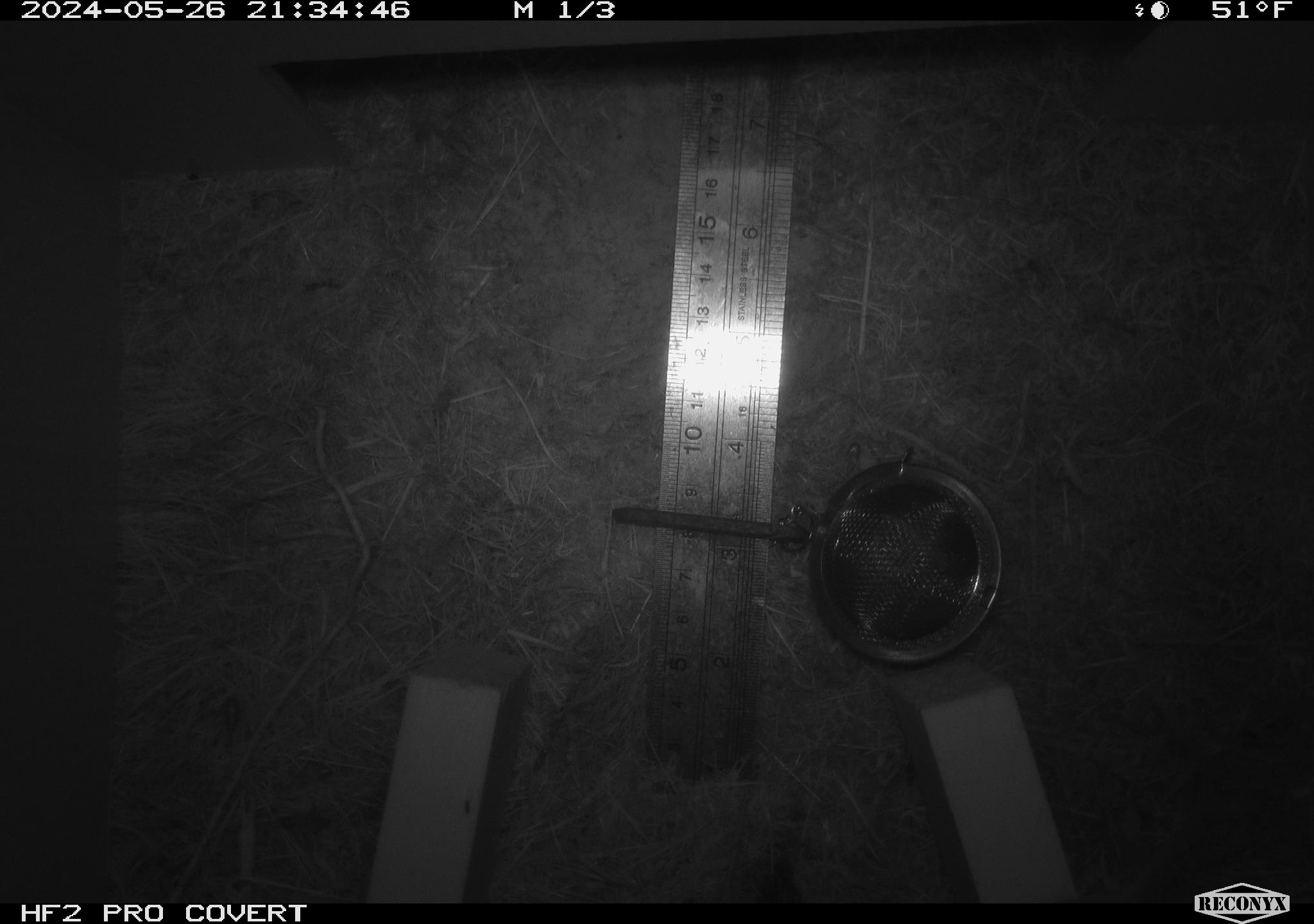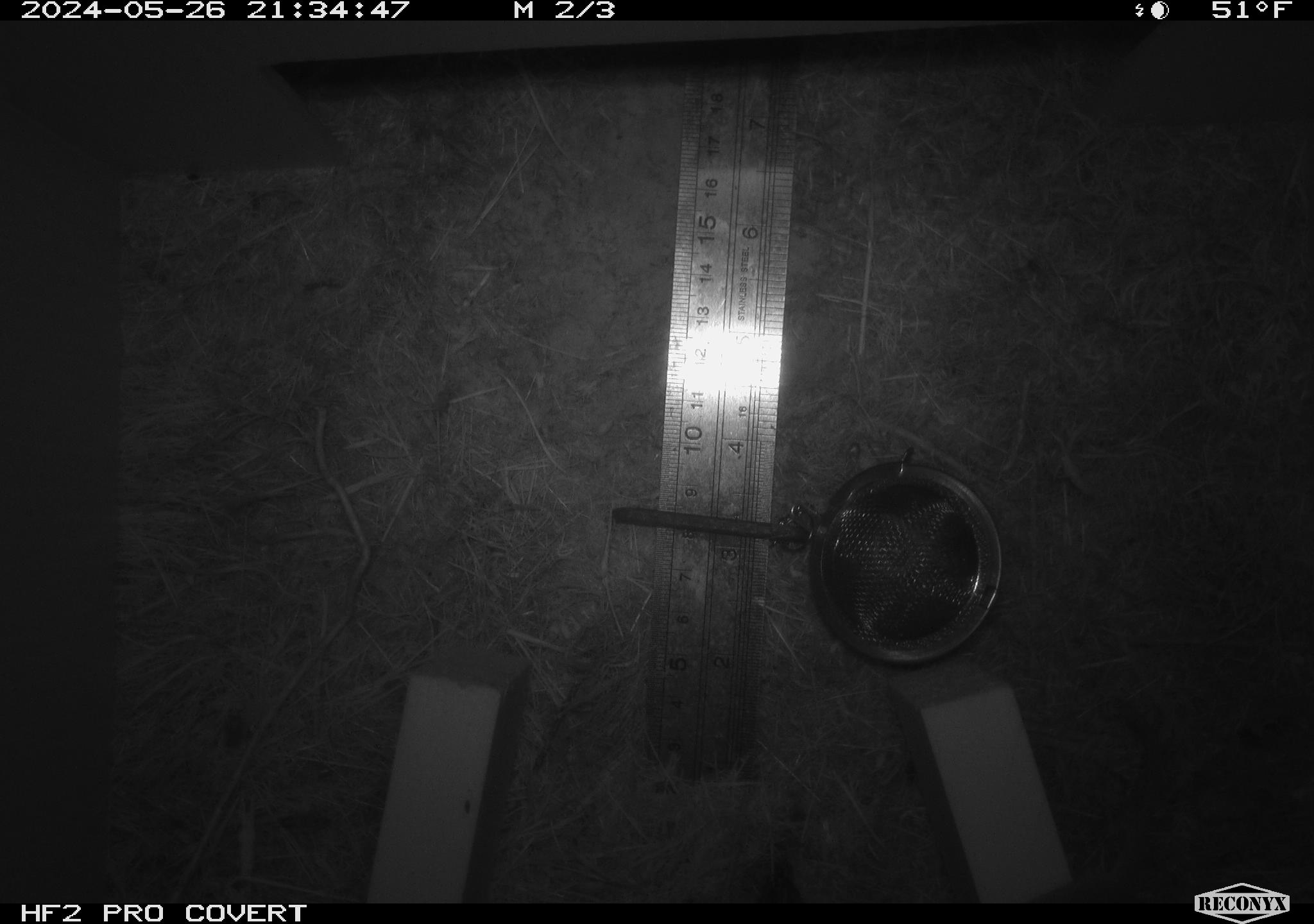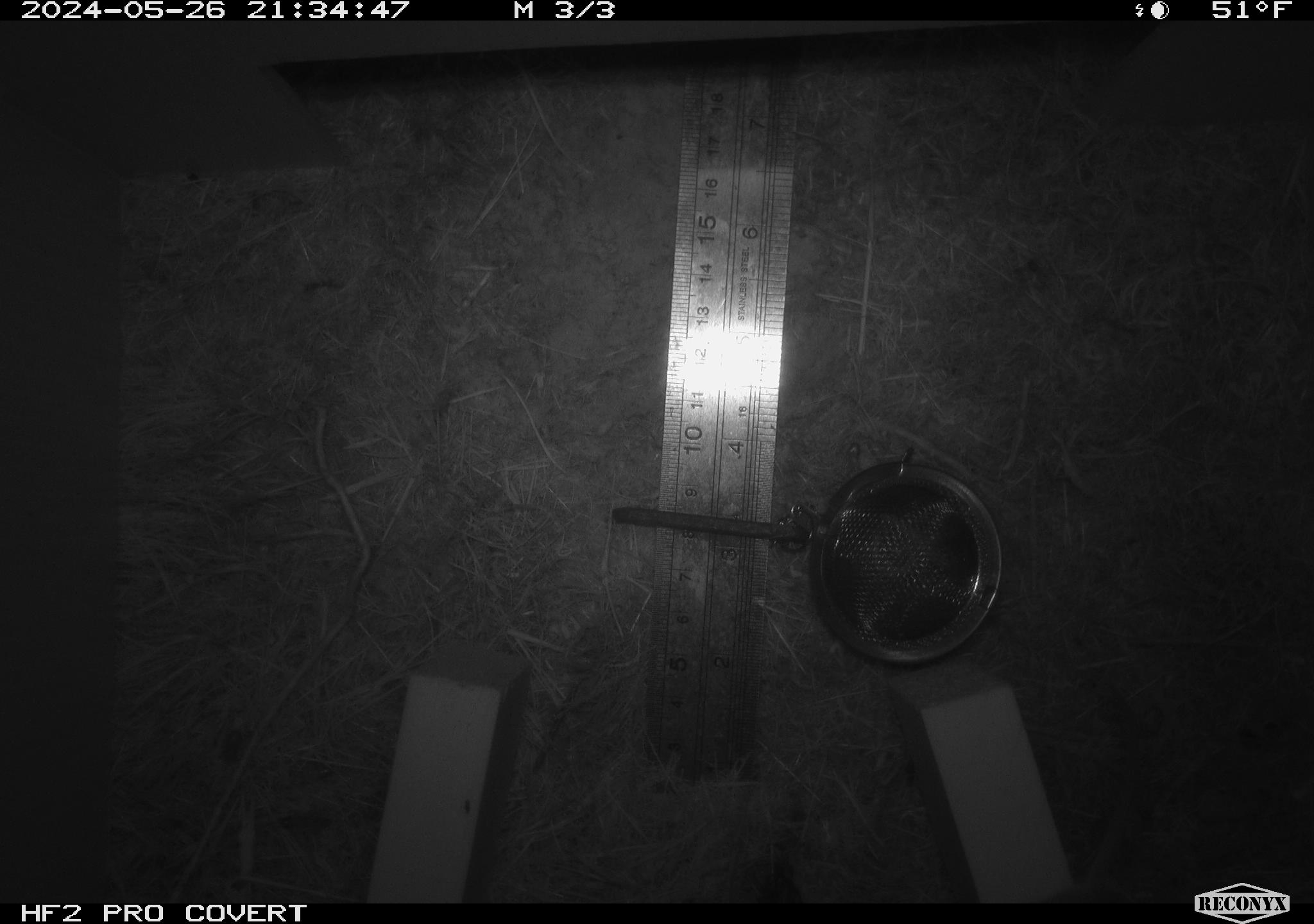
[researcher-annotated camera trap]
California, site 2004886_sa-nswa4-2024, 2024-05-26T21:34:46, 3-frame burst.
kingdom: Animalia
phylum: Chordata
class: Mammalia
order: Rodentia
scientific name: Rodentia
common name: rodent